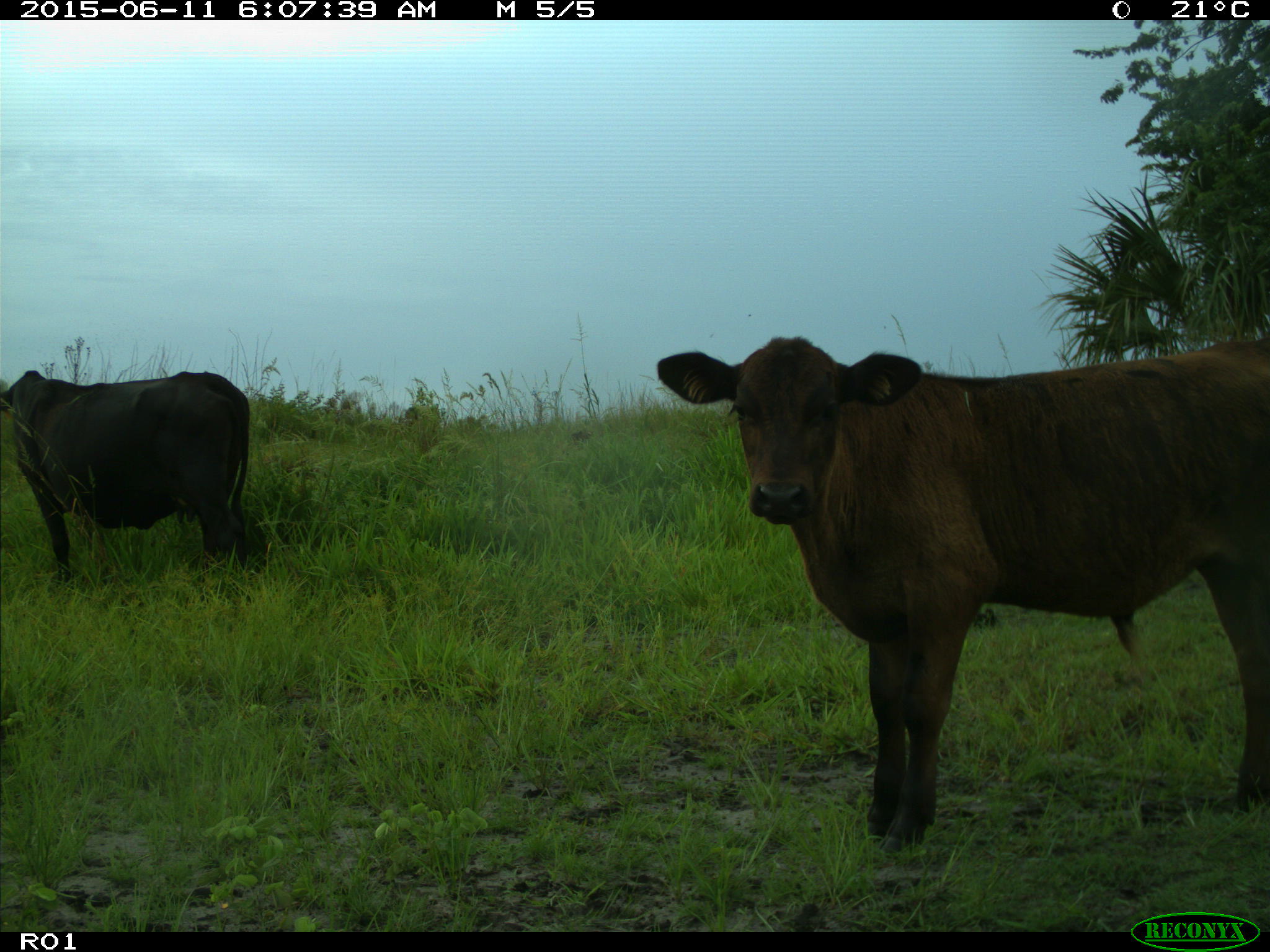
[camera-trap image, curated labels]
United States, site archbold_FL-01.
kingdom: Animalia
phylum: Chordata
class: Mammalia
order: Artiodactyla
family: Bovidae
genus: Bos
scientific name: Bos taurus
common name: domestic cow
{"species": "Bos taurus (domestic cow)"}